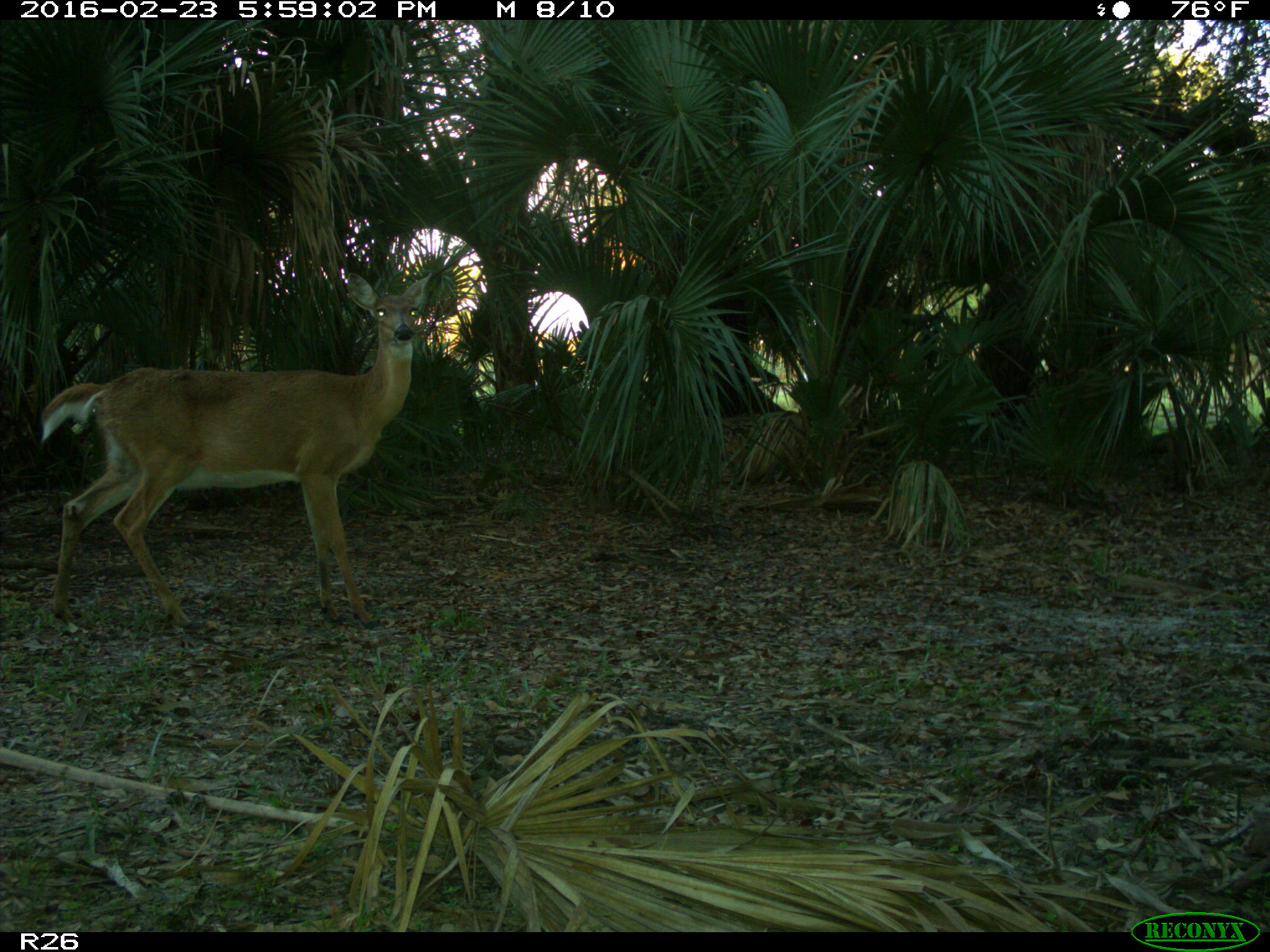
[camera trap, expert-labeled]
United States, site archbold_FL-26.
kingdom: Animalia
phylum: Chordata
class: Mammalia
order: Artiodactyla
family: Cervidae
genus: Odocoileus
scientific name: Odocoileus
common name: deer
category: unidentified deer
Unidentified deer (deer) (Odocoileus).